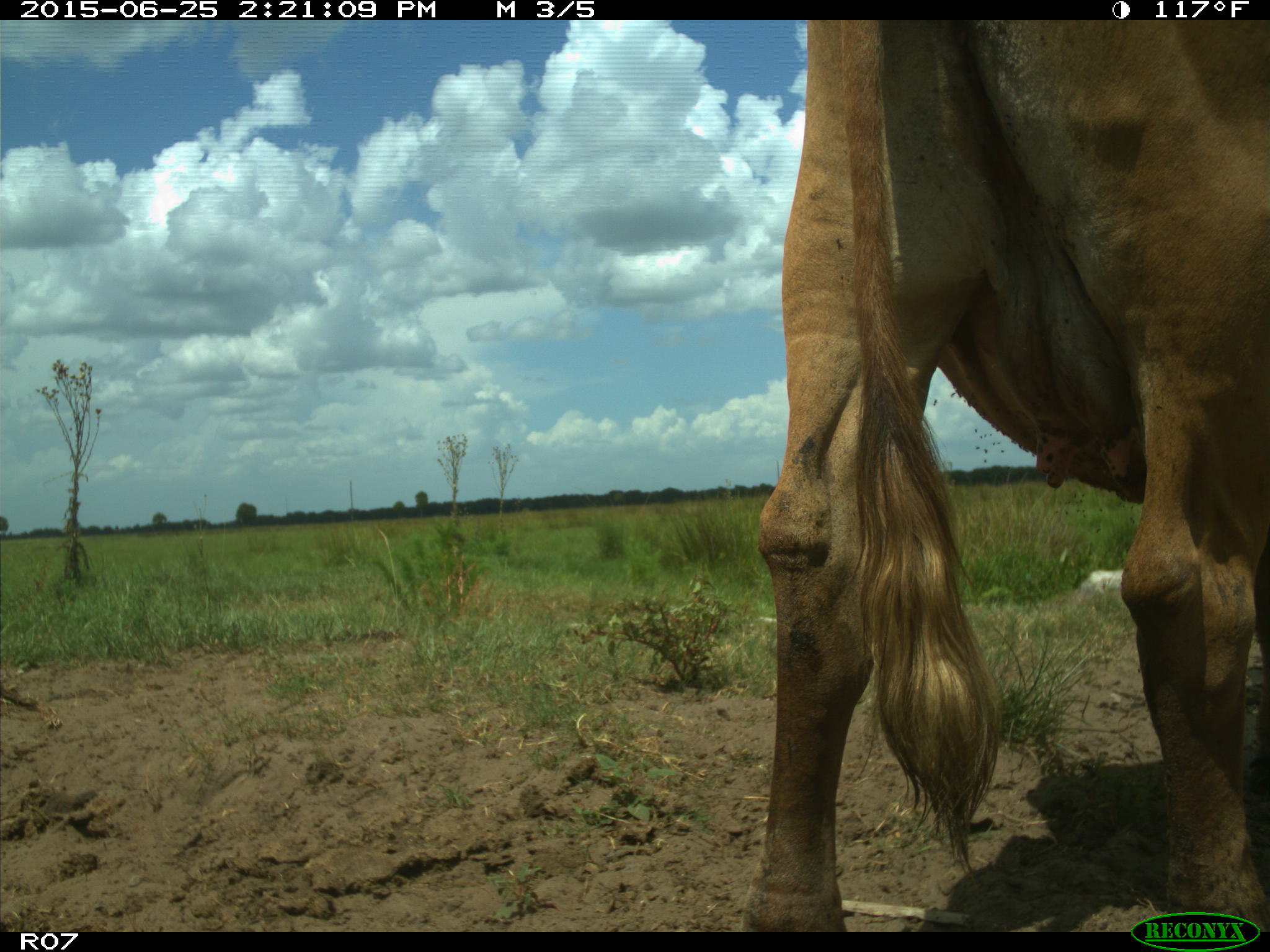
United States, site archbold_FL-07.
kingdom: Animalia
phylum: Chordata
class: Mammalia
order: Artiodactyla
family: Bovidae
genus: Bos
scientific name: Bos taurus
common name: domestic cow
Bos taurus (domestic cow).